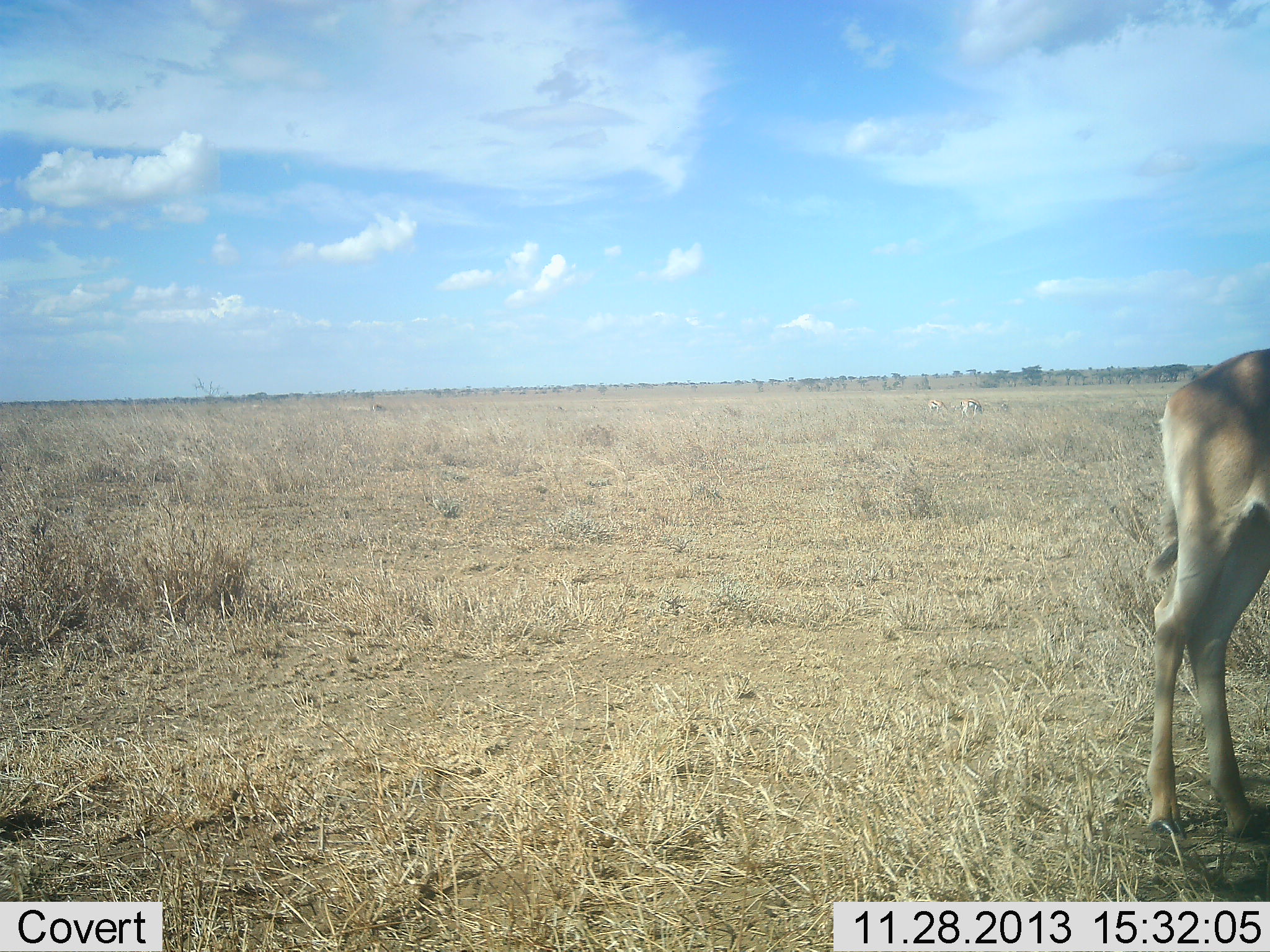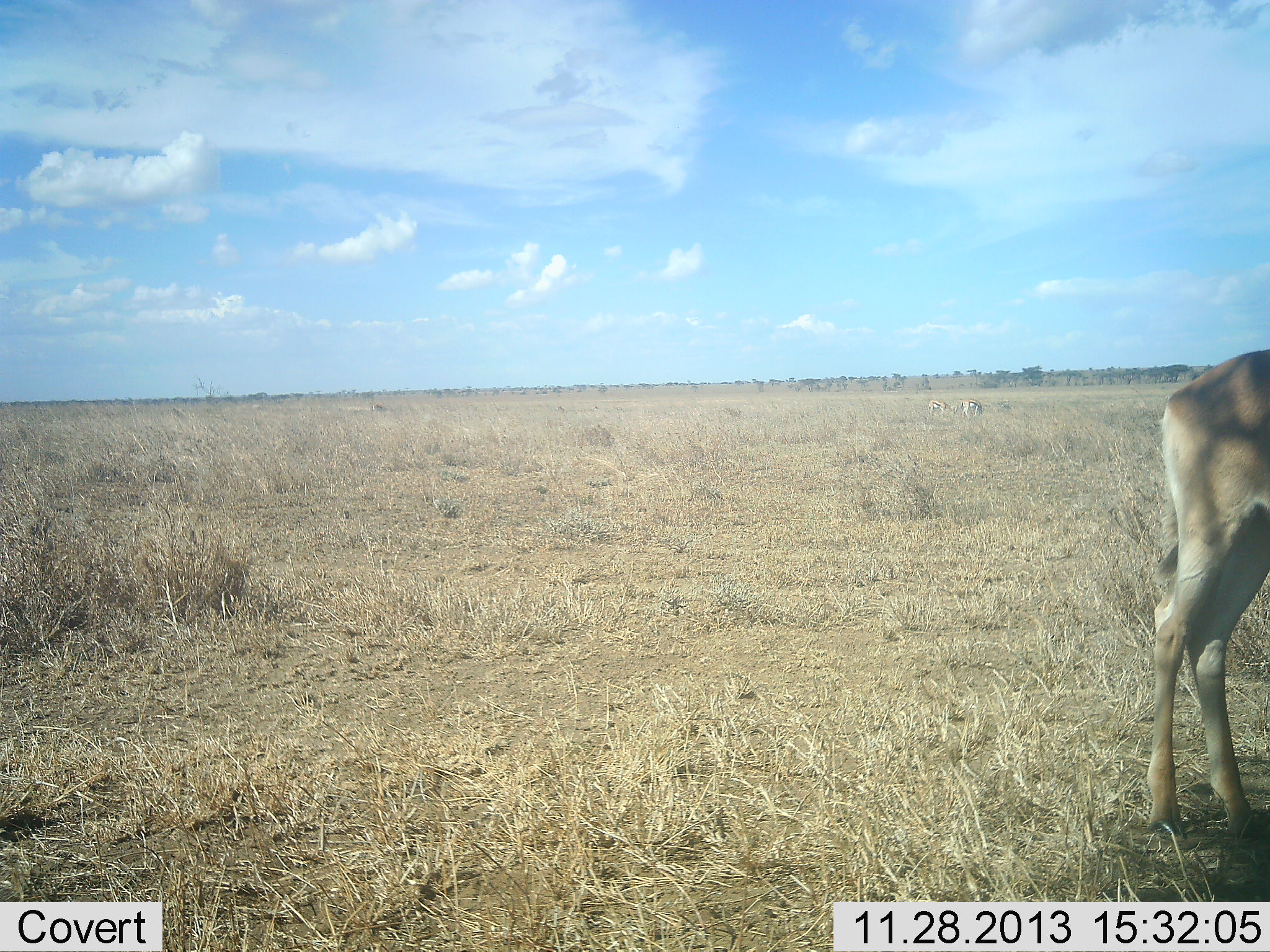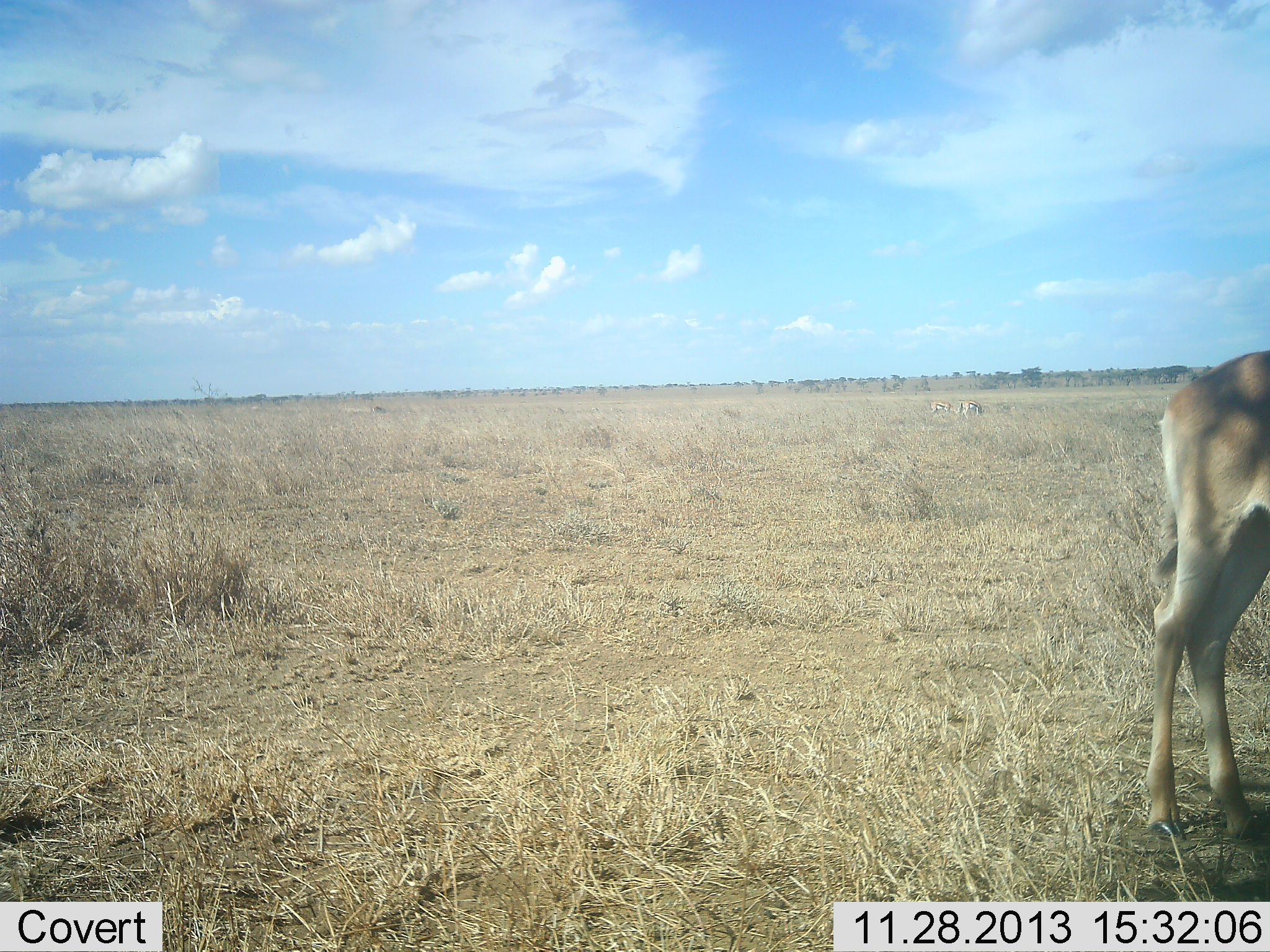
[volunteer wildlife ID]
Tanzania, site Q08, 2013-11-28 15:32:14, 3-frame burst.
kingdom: Animalia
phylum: Chordata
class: Mammalia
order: Artiodactyla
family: Bovidae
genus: Nanger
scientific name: Nanger granti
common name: grant's gazelle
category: gazellegrants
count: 1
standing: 73%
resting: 0%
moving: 0%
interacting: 0%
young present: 0%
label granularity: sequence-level